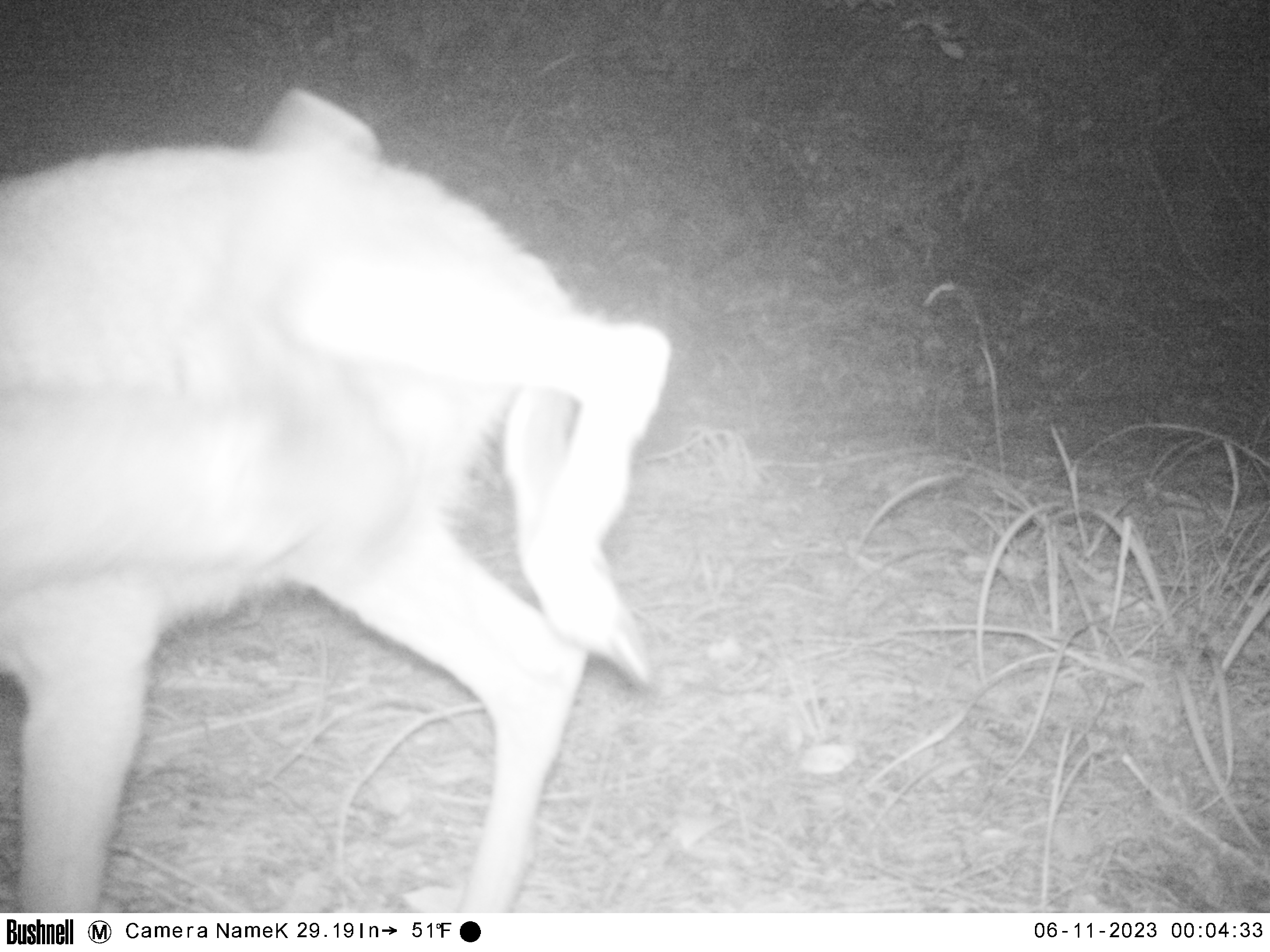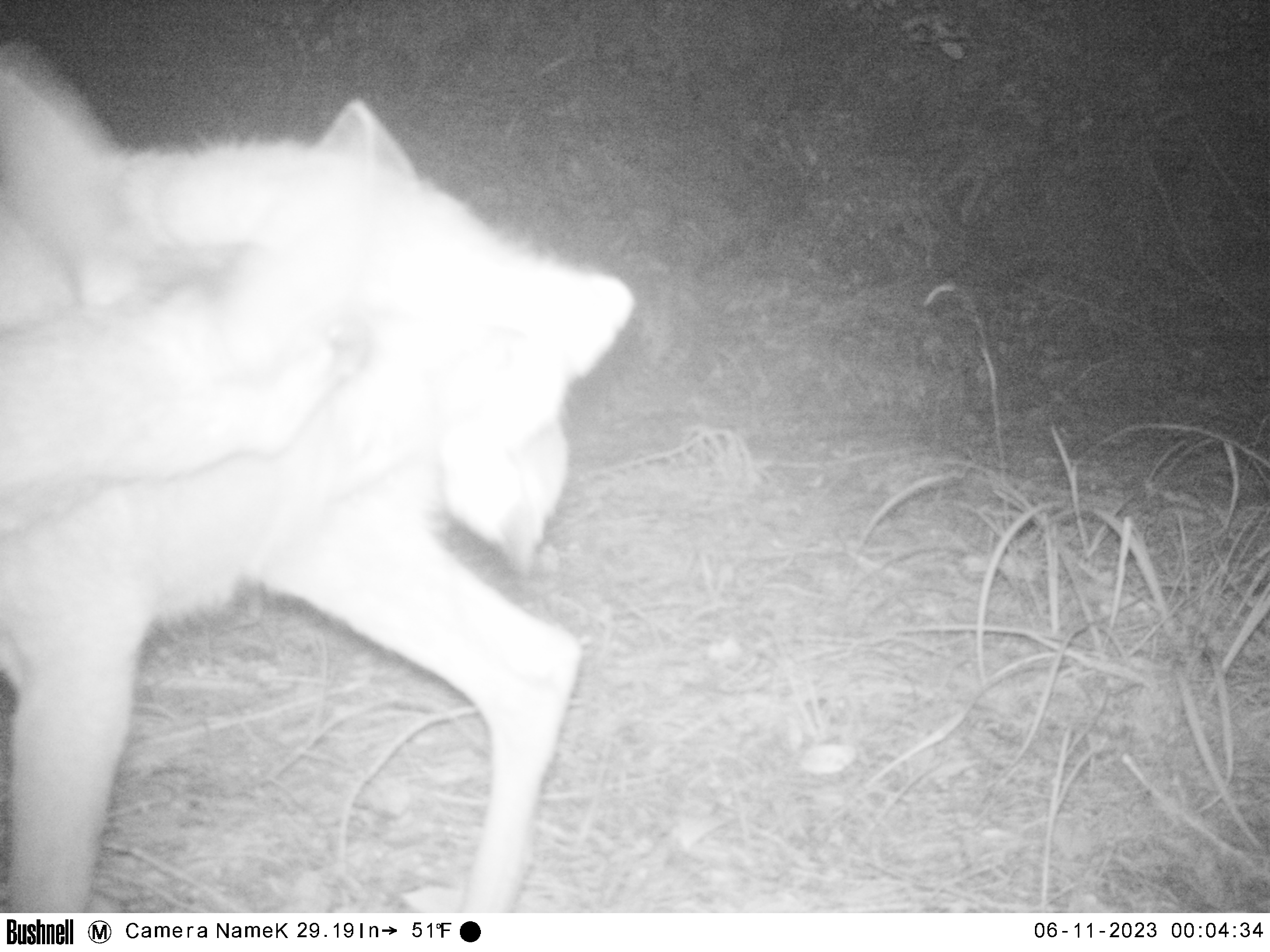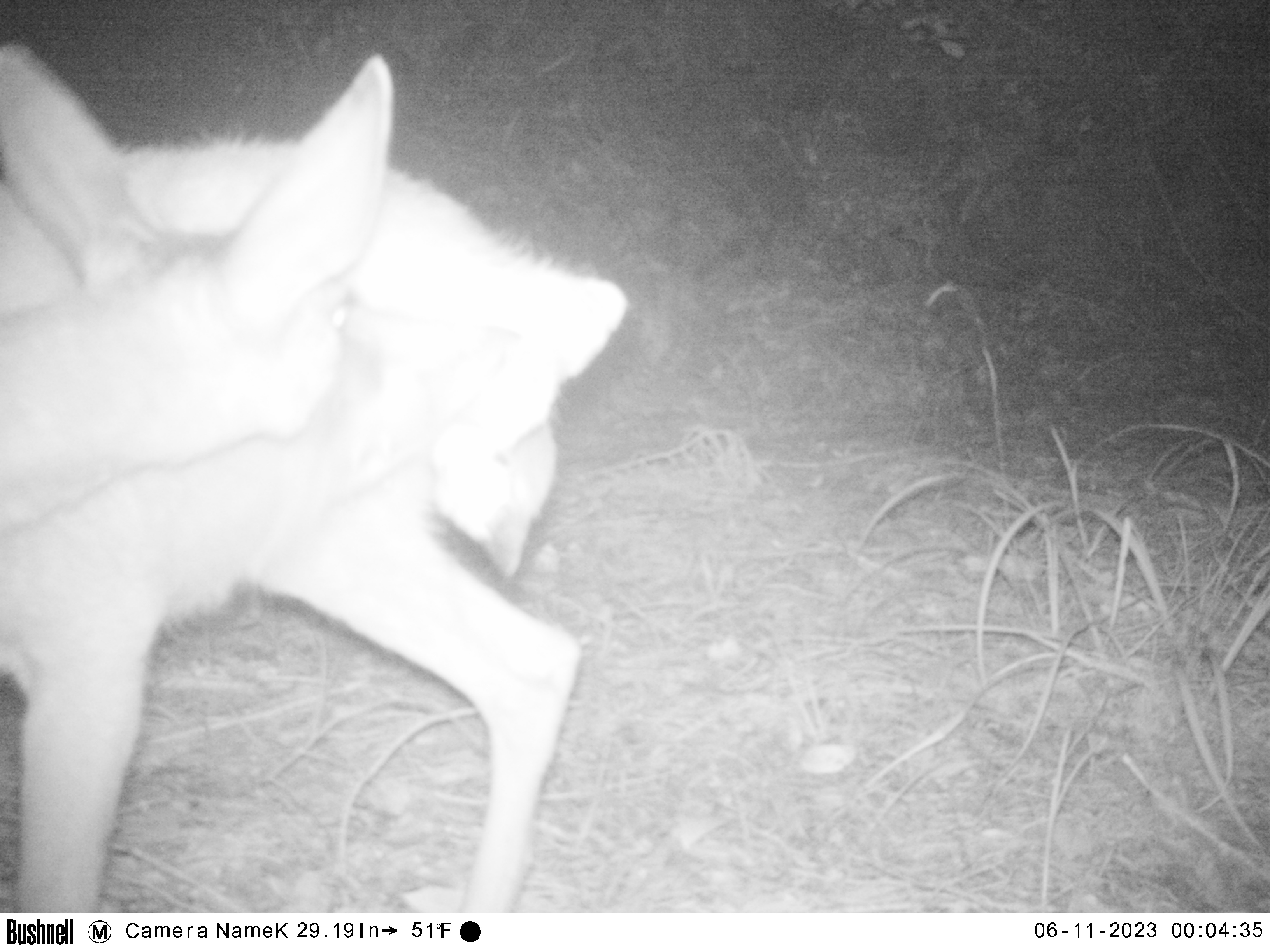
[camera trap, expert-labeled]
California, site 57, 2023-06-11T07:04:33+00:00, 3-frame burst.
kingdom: Animalia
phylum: Chordata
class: Mammalia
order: Artiodactyla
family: Cervidae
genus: Odocoileus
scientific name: Odocoileus hemionus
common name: mule deer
Mule deer (Odocoileus hemionus).